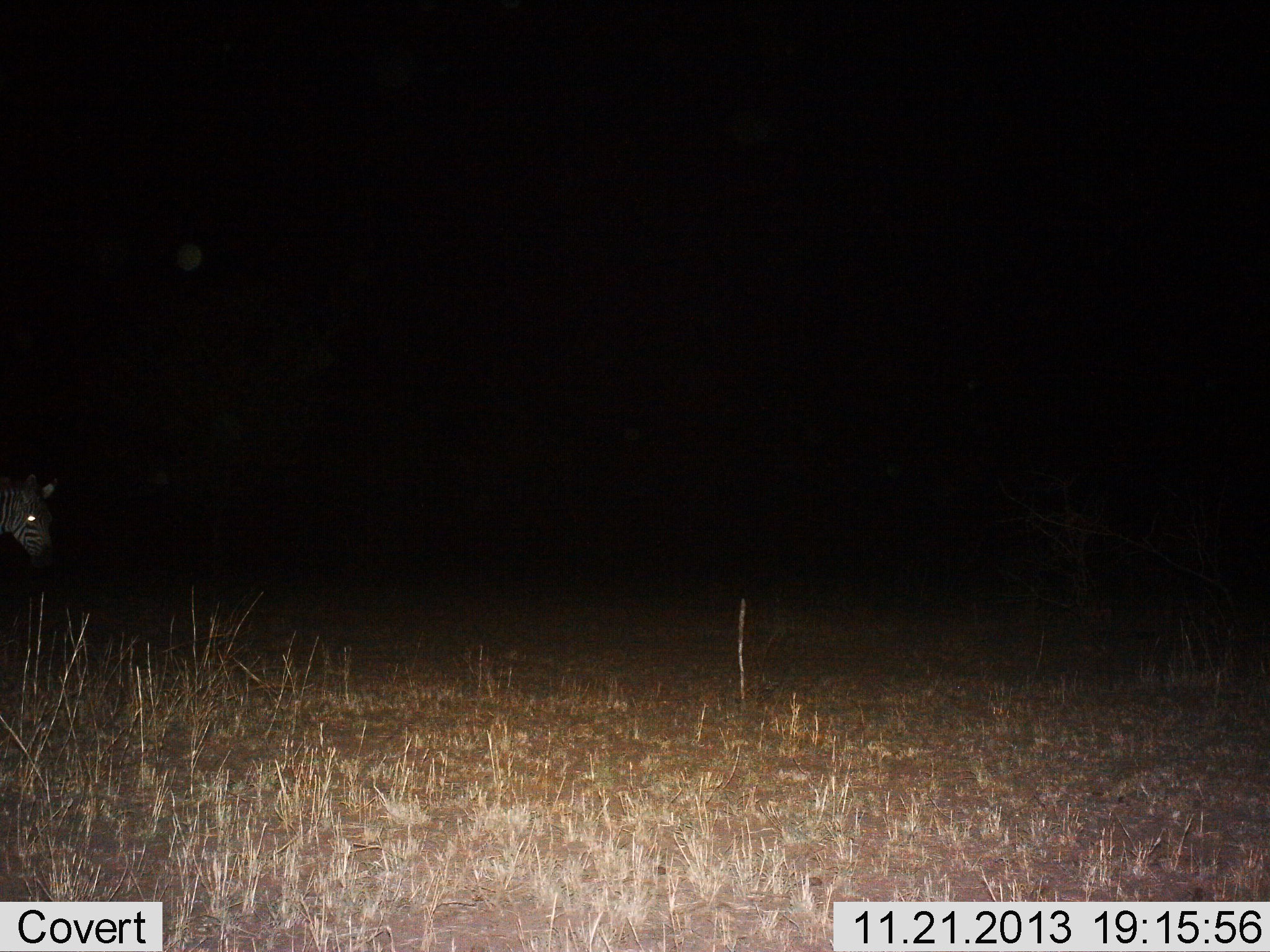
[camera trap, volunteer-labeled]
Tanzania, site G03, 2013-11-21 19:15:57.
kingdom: Animalia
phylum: Chordata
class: Mammalia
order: Perissodactyla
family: Equidae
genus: Equus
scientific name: Equus quagga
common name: plains zebra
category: zebra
Zebra (plains zebra) (Equus quagga), count 1. Behavior (volunteer vote fractions): standing 40%, resting 0%, moving 60%, interacting 0%. Young present (vote fraction): 0%. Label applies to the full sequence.